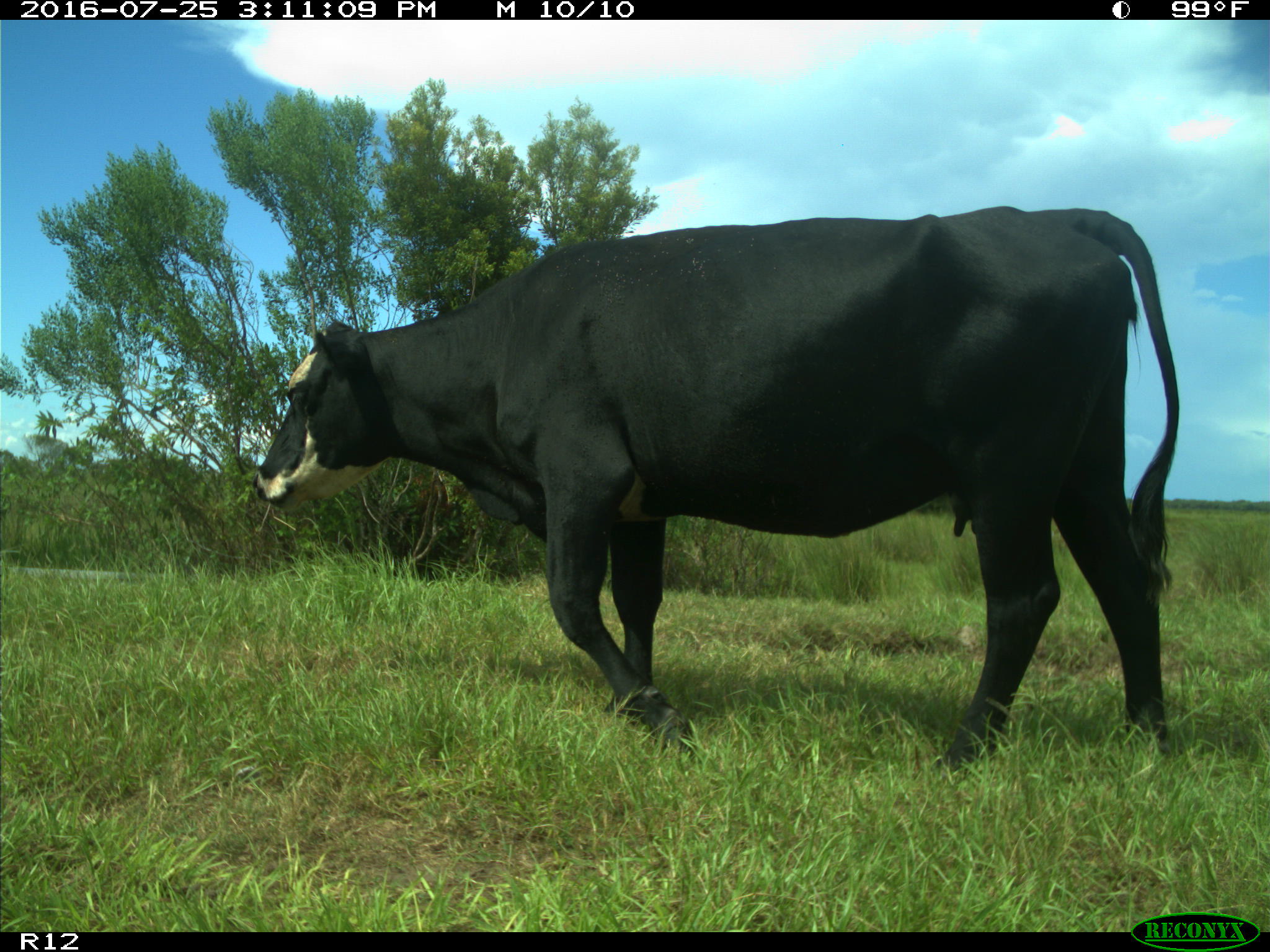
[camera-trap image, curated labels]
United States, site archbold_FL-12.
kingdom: Animalia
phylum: Chordata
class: Mammalia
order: Artiodactyla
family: Bovidae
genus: Bos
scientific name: Bos taurus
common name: domestic cow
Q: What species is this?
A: Bos taurus (domestic cow).